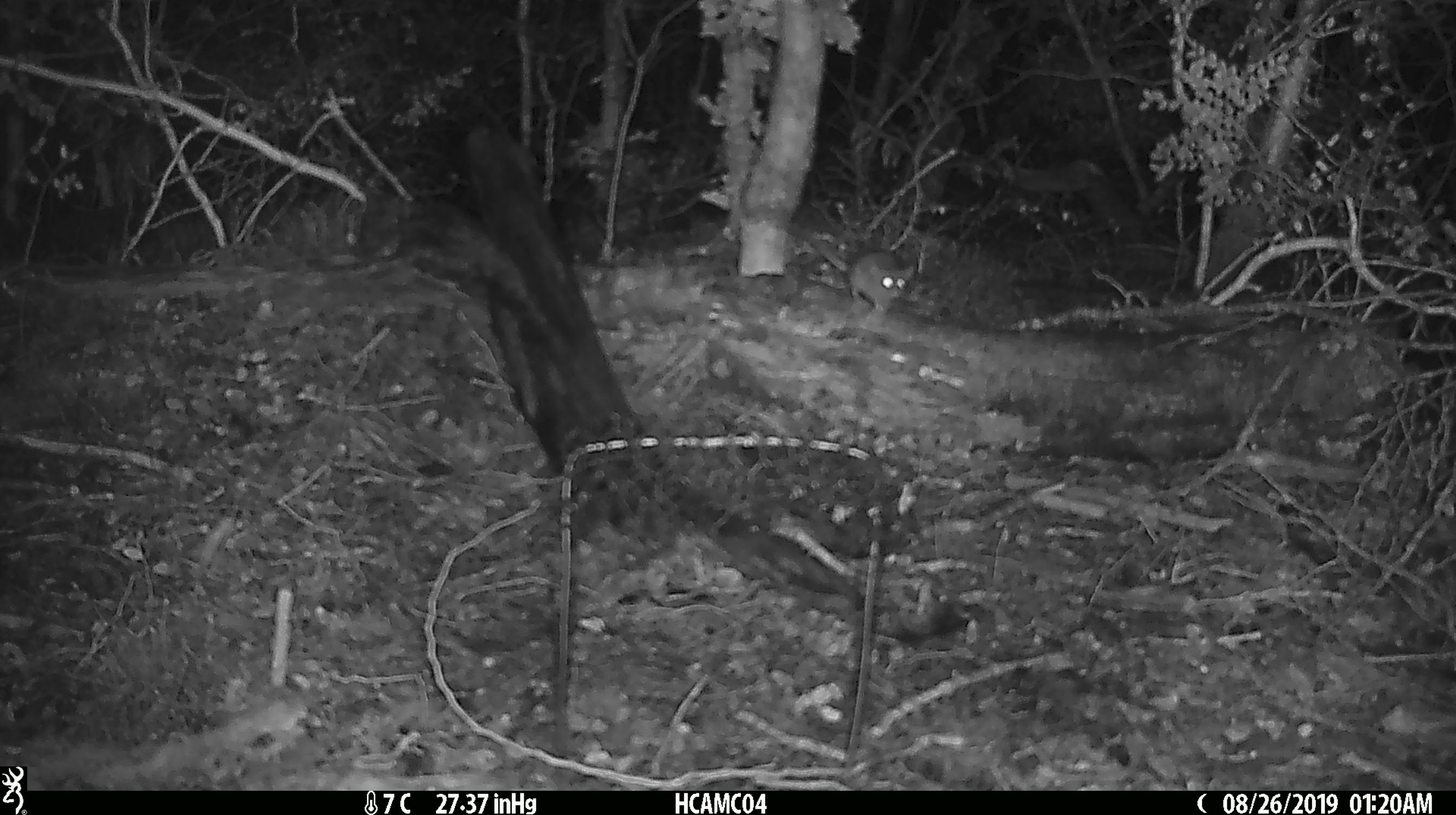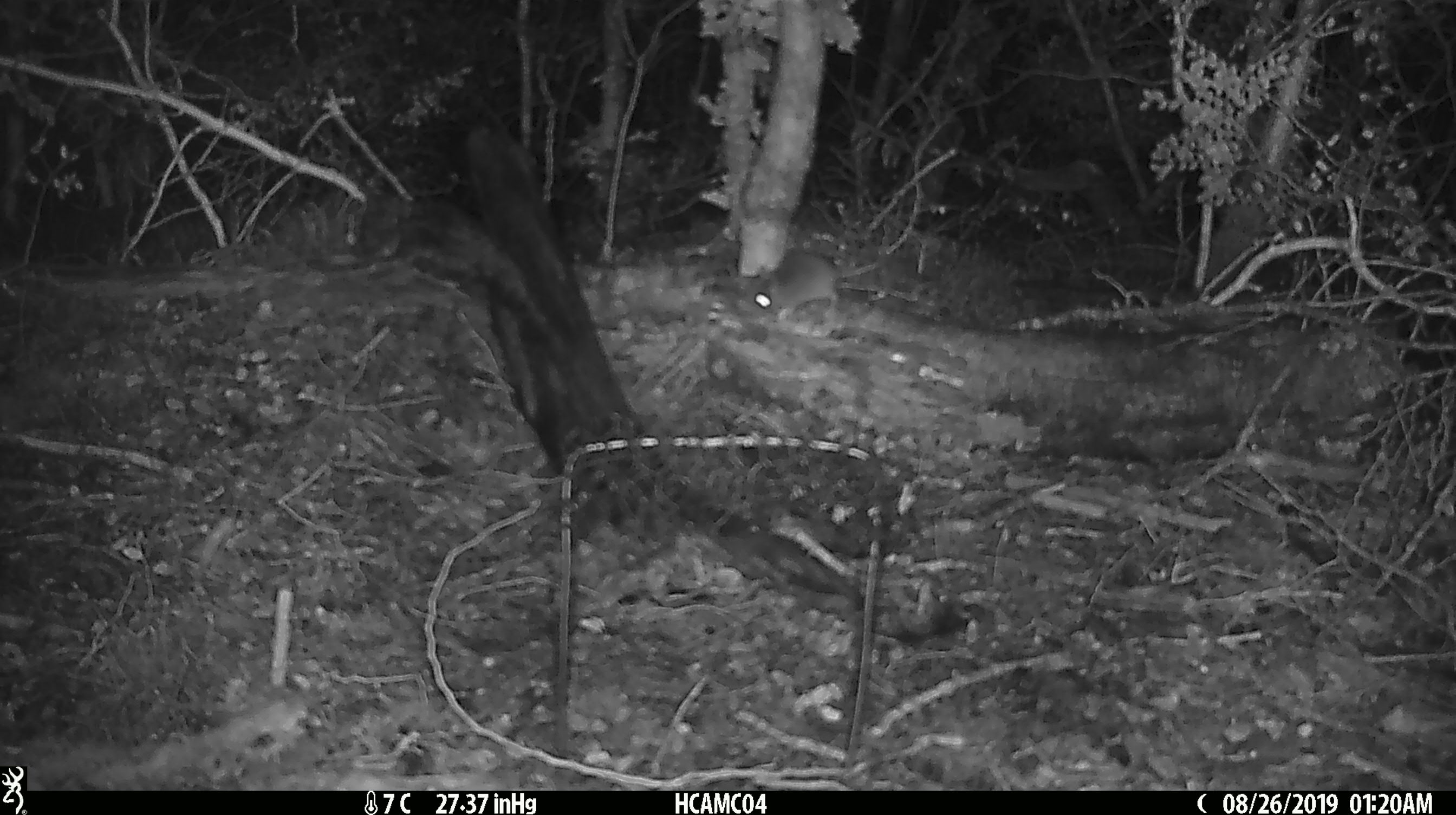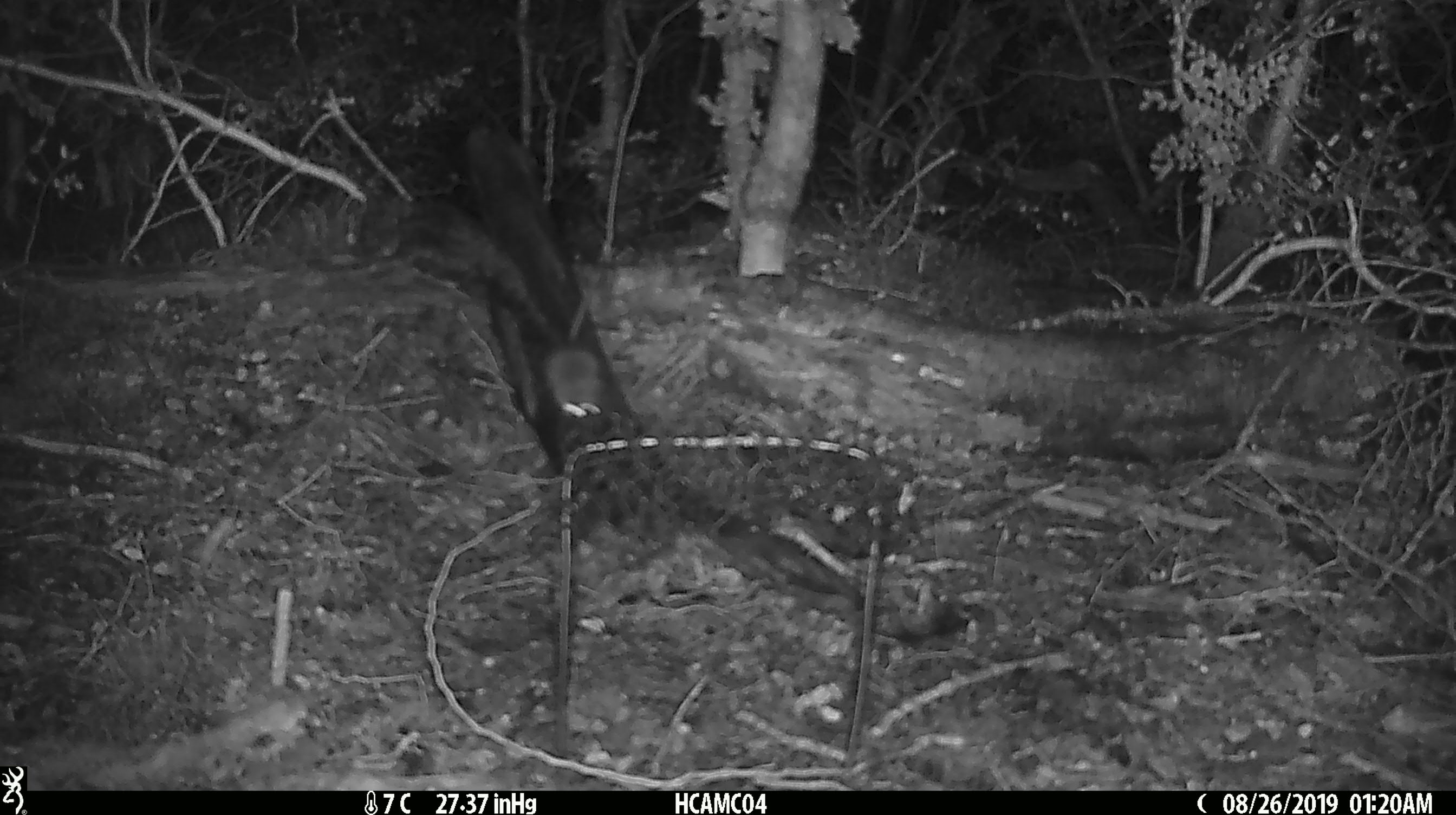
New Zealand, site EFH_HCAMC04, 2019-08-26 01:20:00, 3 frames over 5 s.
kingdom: Animalia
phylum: Chordata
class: Mammalia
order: Rodentia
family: Muridae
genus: Mus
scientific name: Mus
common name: mouse